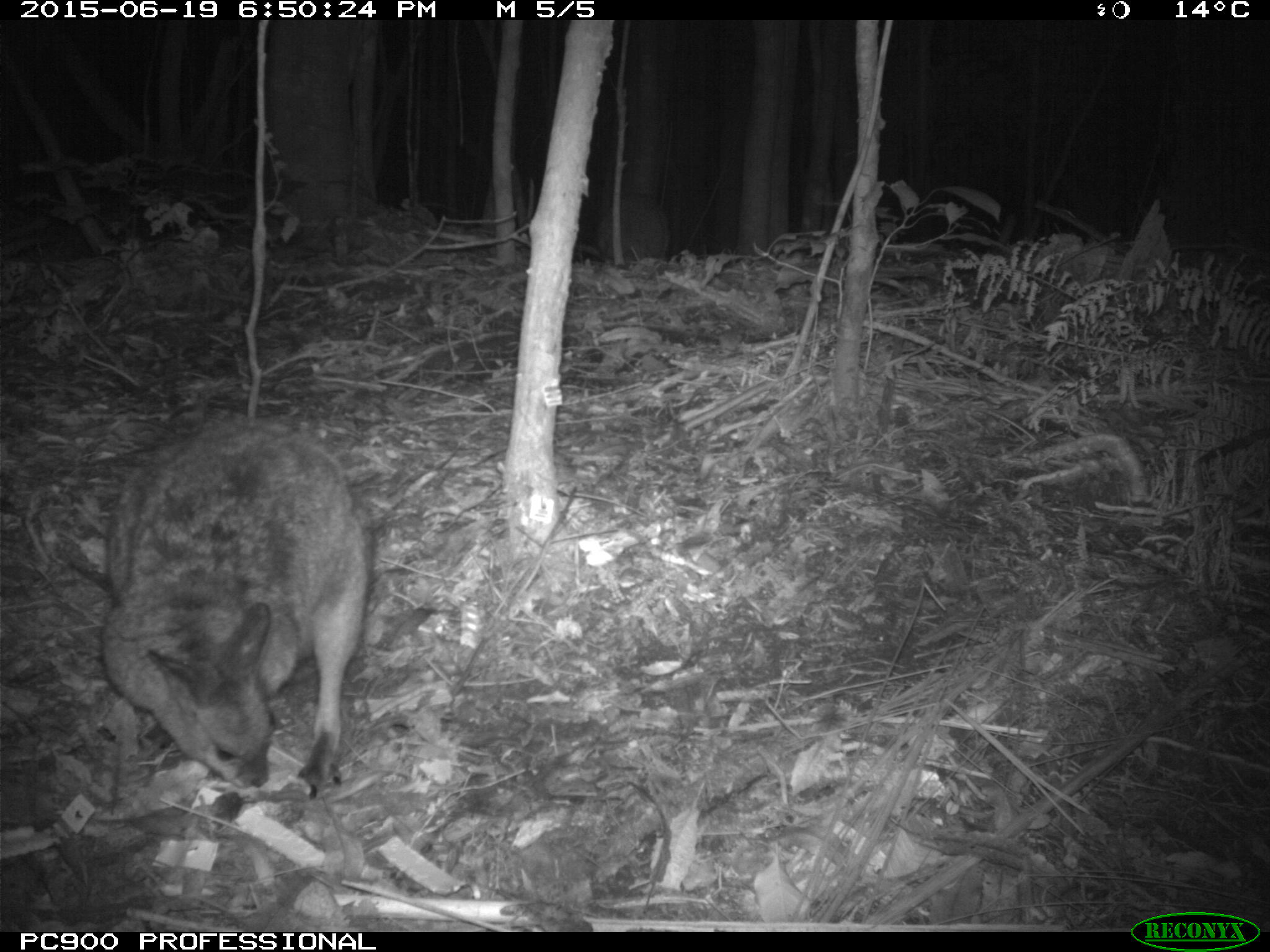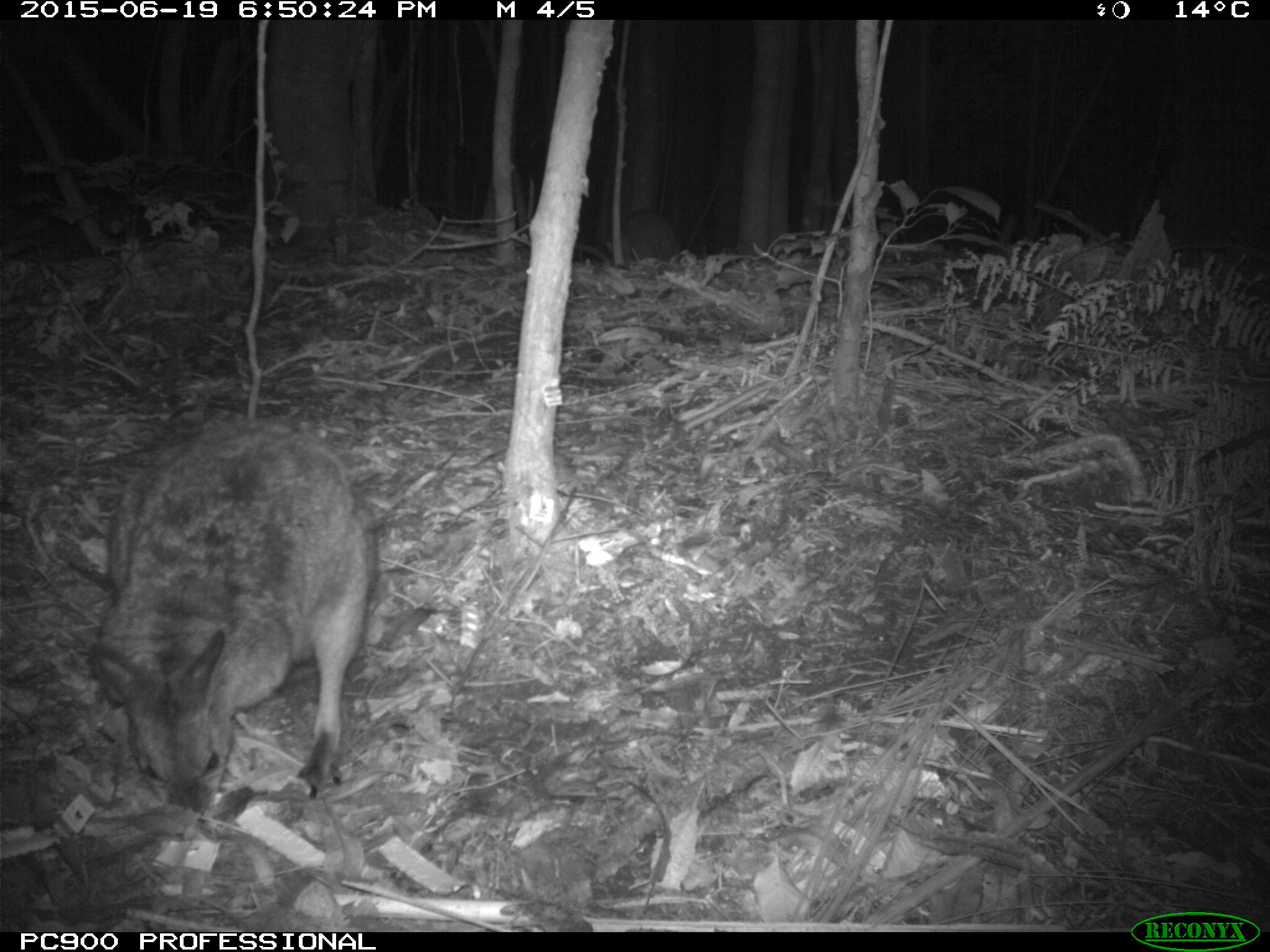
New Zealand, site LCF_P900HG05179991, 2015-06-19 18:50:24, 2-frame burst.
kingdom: Animalia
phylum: Chordata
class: Mammalia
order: Diprotodontia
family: Macropodidae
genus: Notamacropus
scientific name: Notamacropus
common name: wallaby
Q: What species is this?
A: Wallaby (Notamacropus).